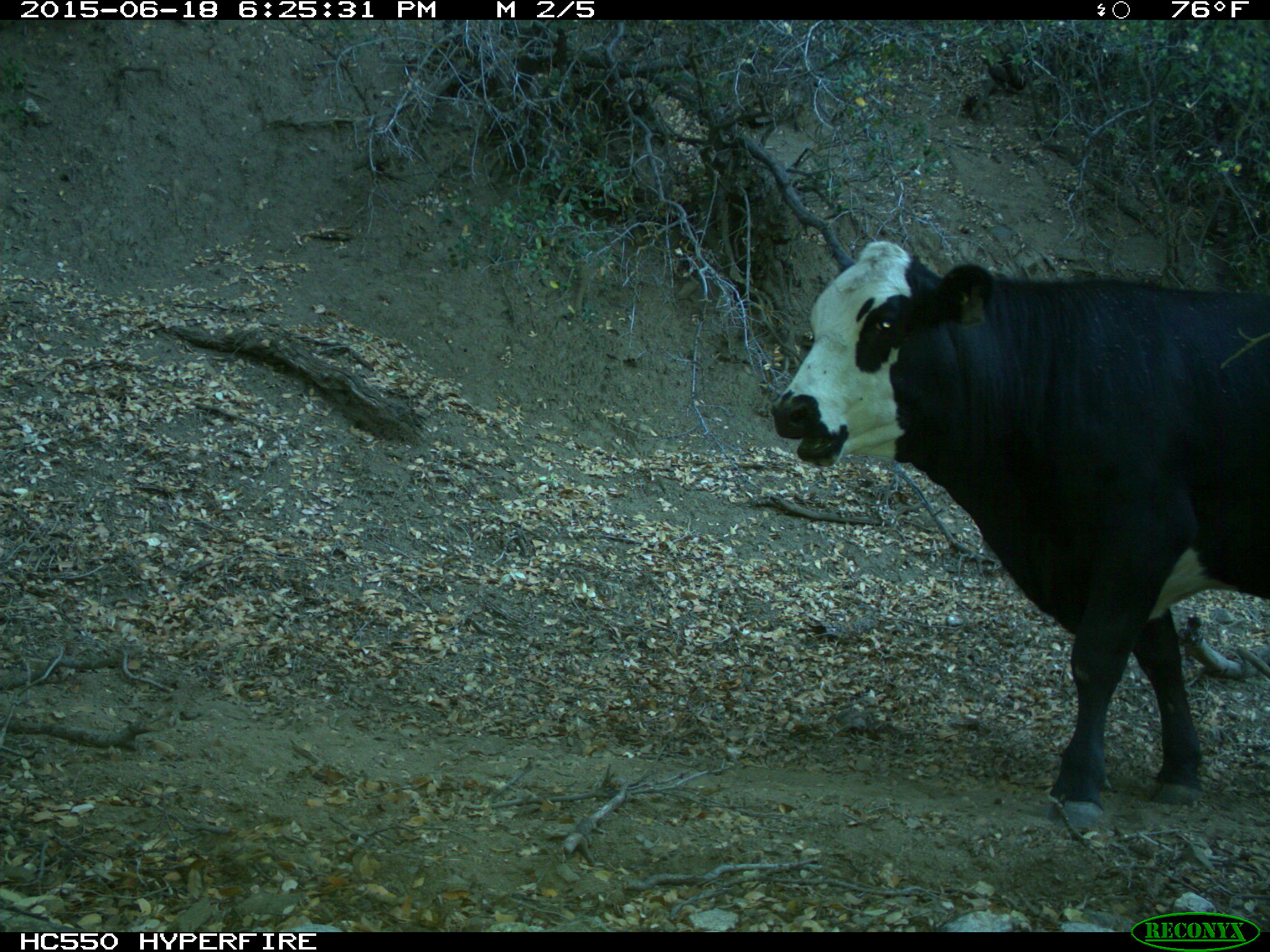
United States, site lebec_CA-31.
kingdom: Animalia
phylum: Chordata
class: Mammalia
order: Artiodactyla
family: Bovidae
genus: Bos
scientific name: Bos taurus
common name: domestic cow